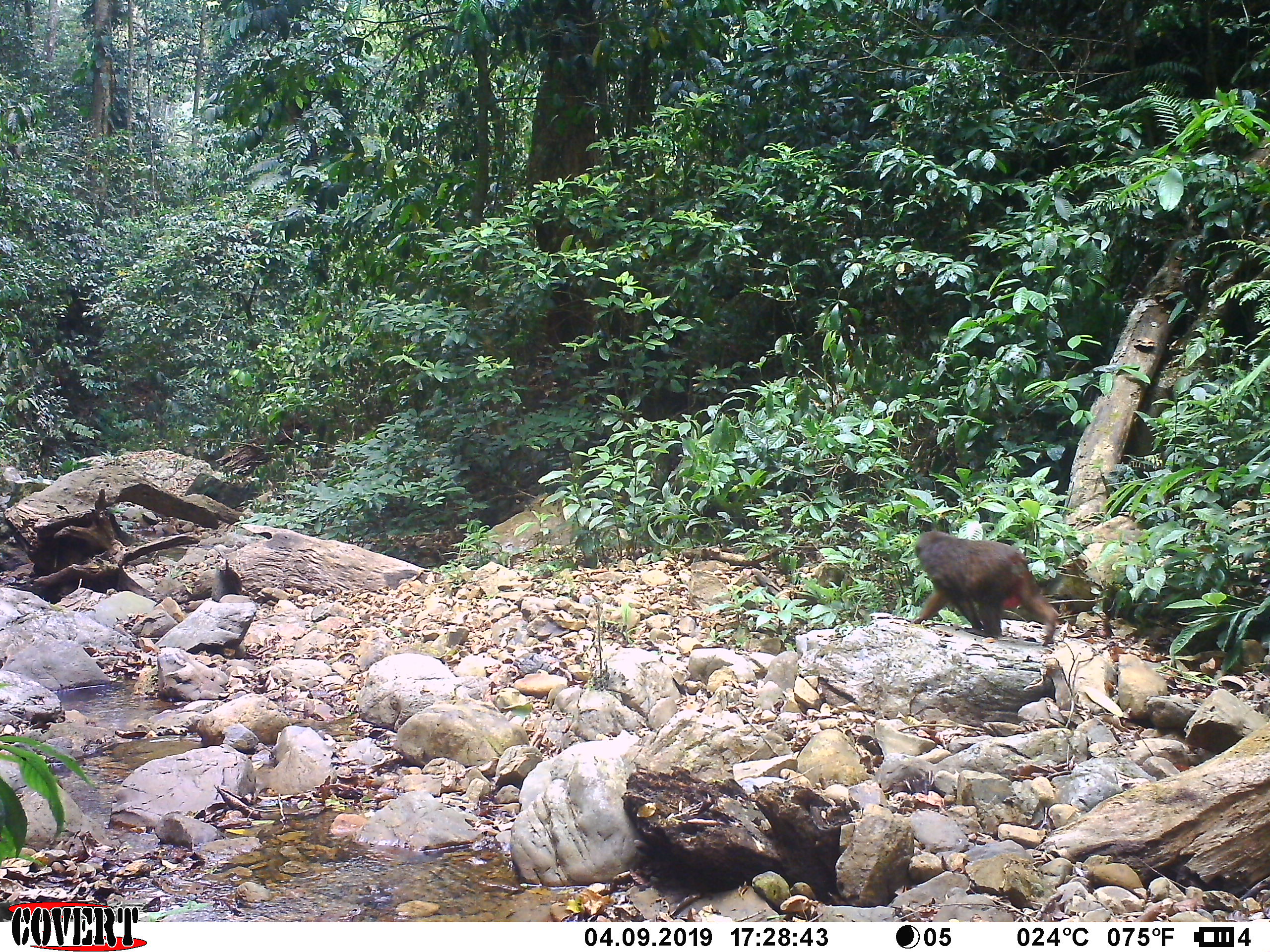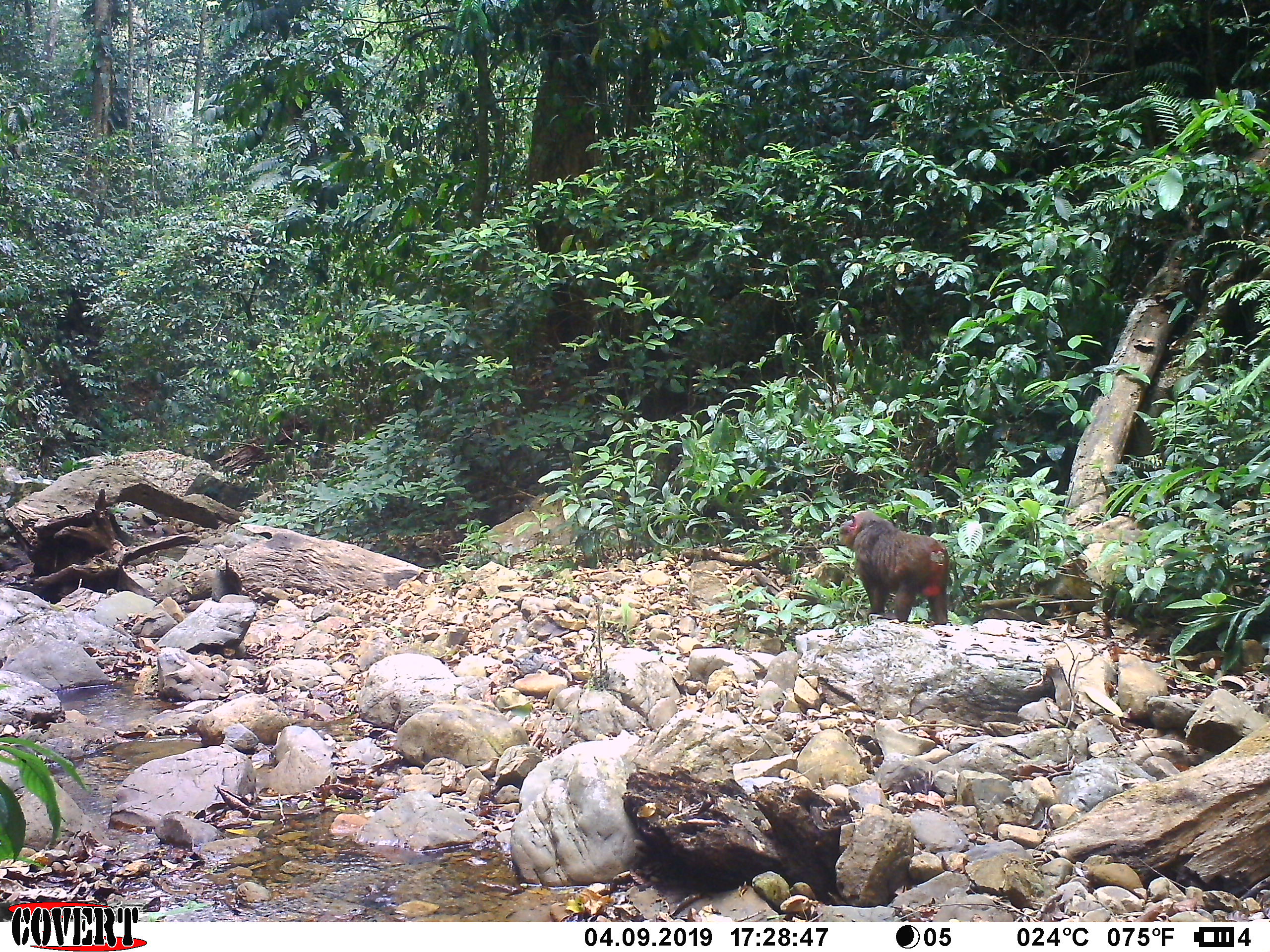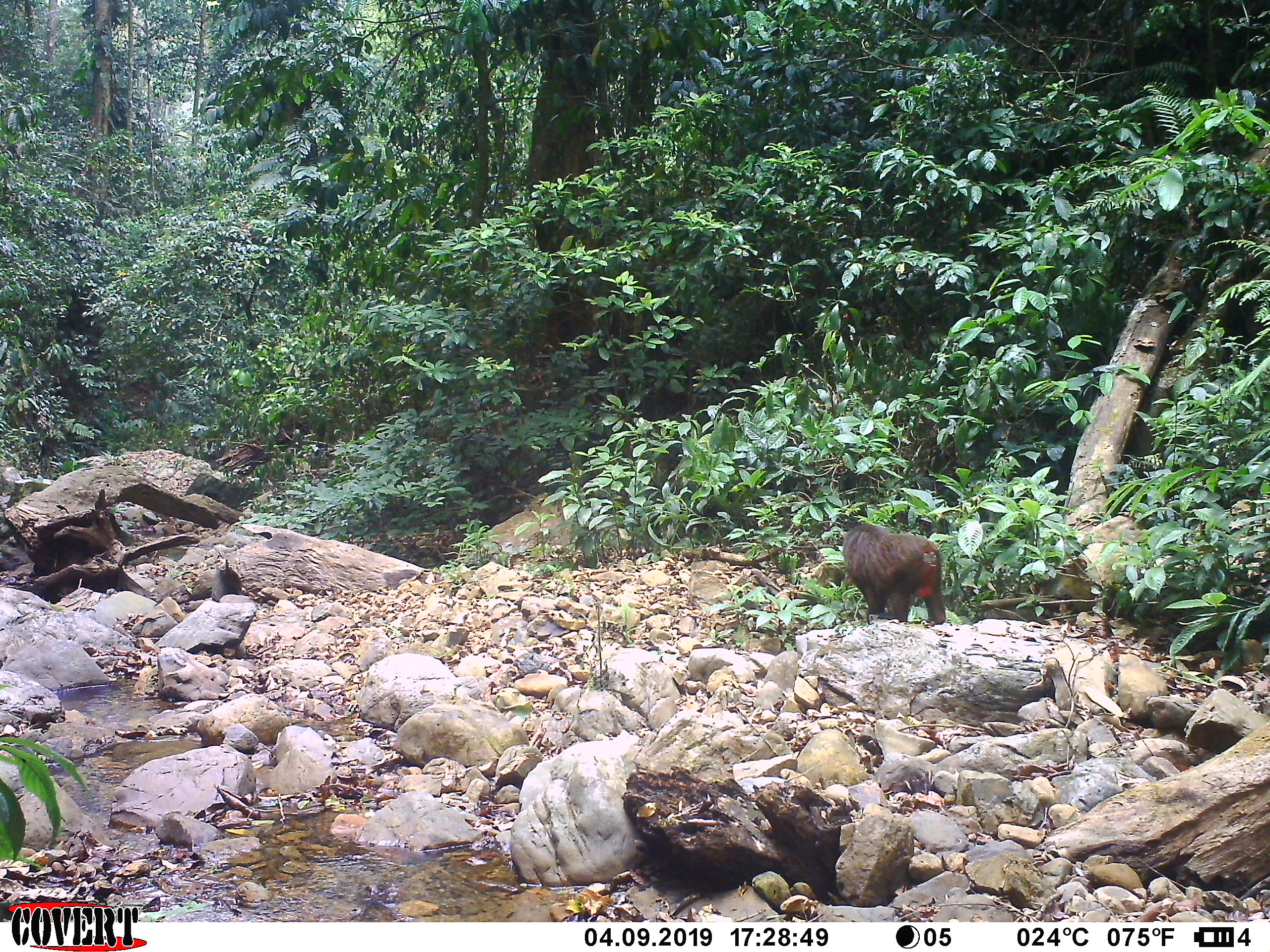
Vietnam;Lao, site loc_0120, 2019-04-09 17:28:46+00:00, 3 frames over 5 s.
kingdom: Animalia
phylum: Chordata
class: Mammalia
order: Primates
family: Cercopithecidae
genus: Macaca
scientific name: Macaca arctoides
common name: stump-tailed macaque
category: stump tailed macaque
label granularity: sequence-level